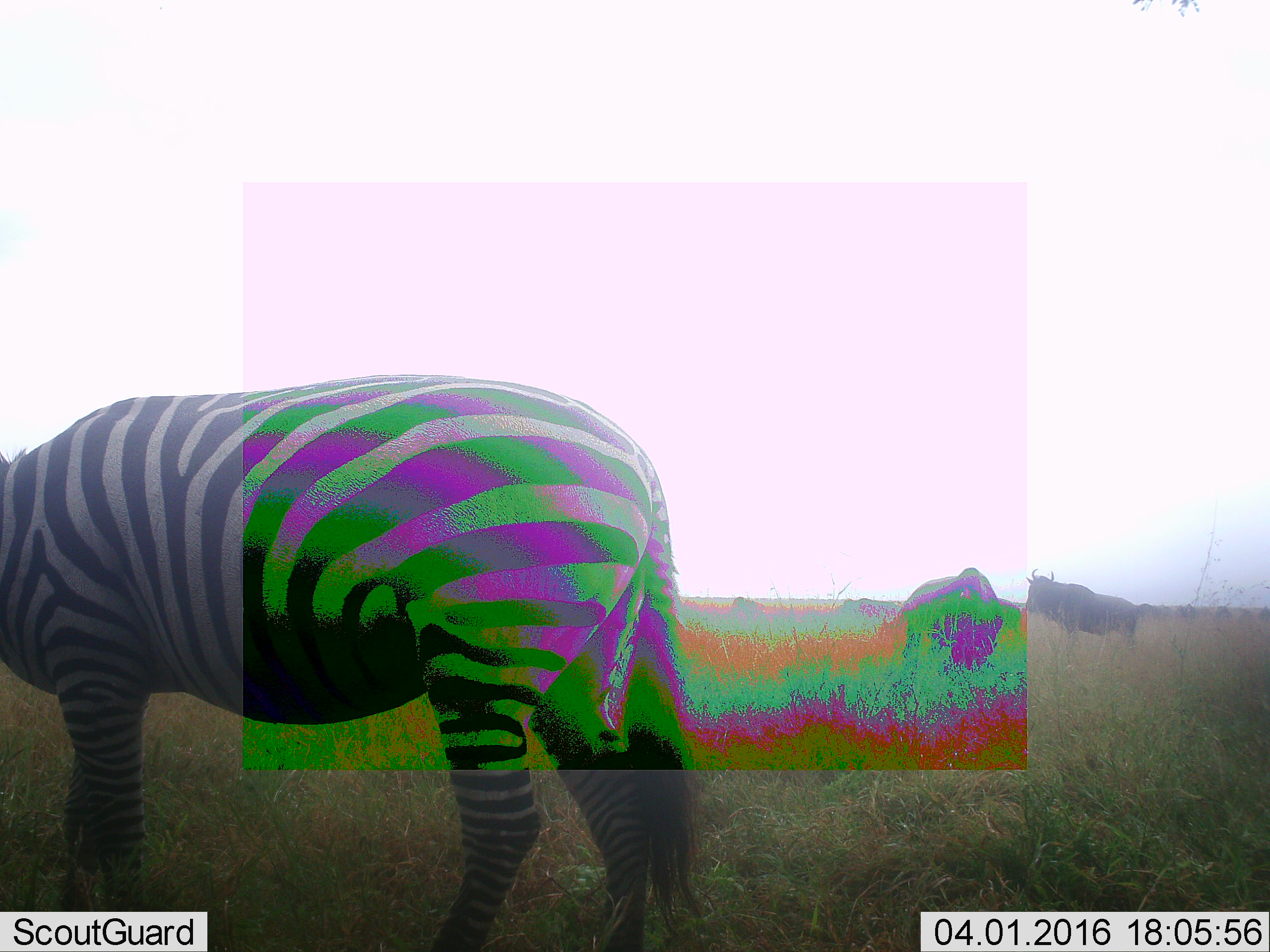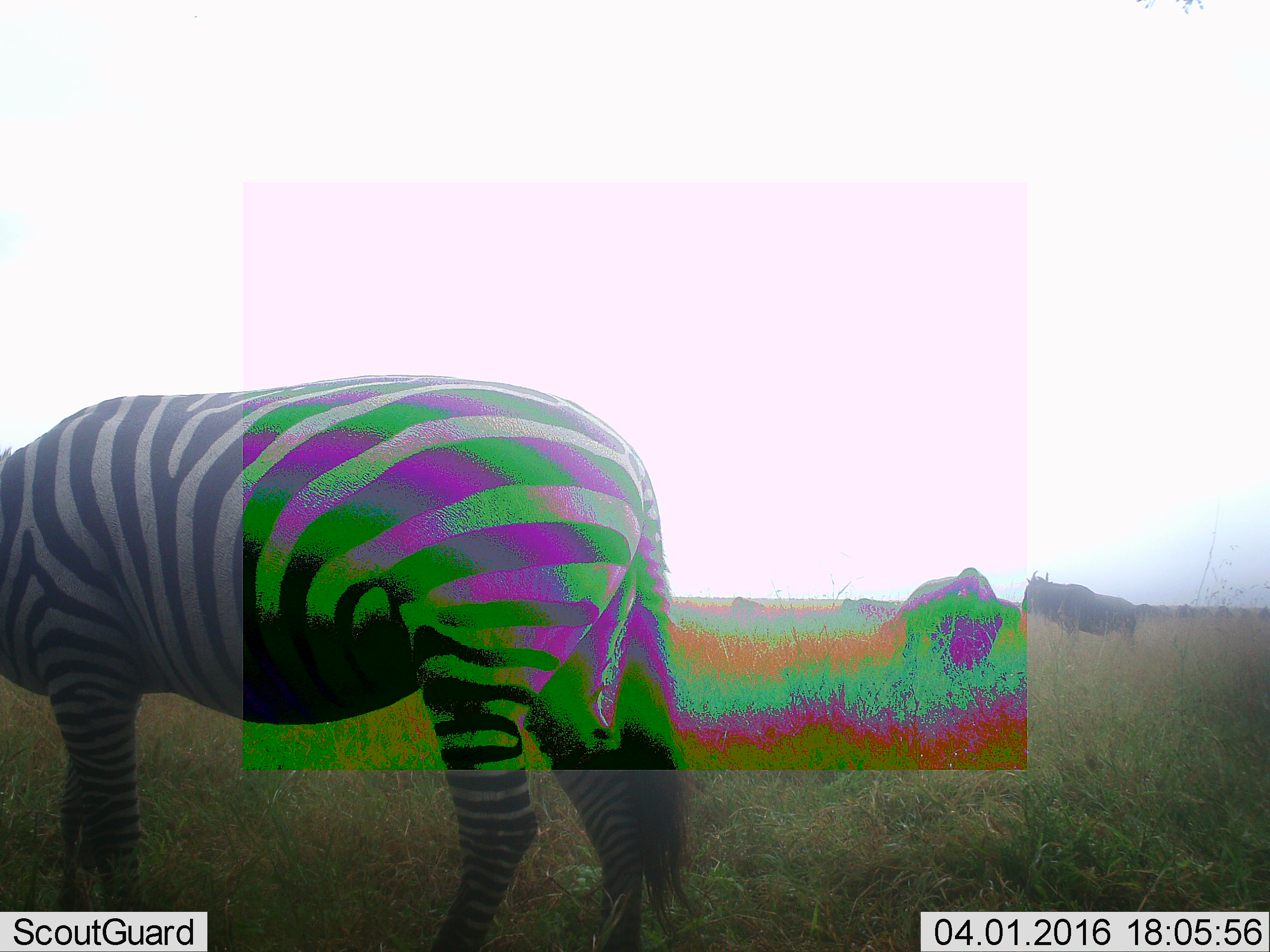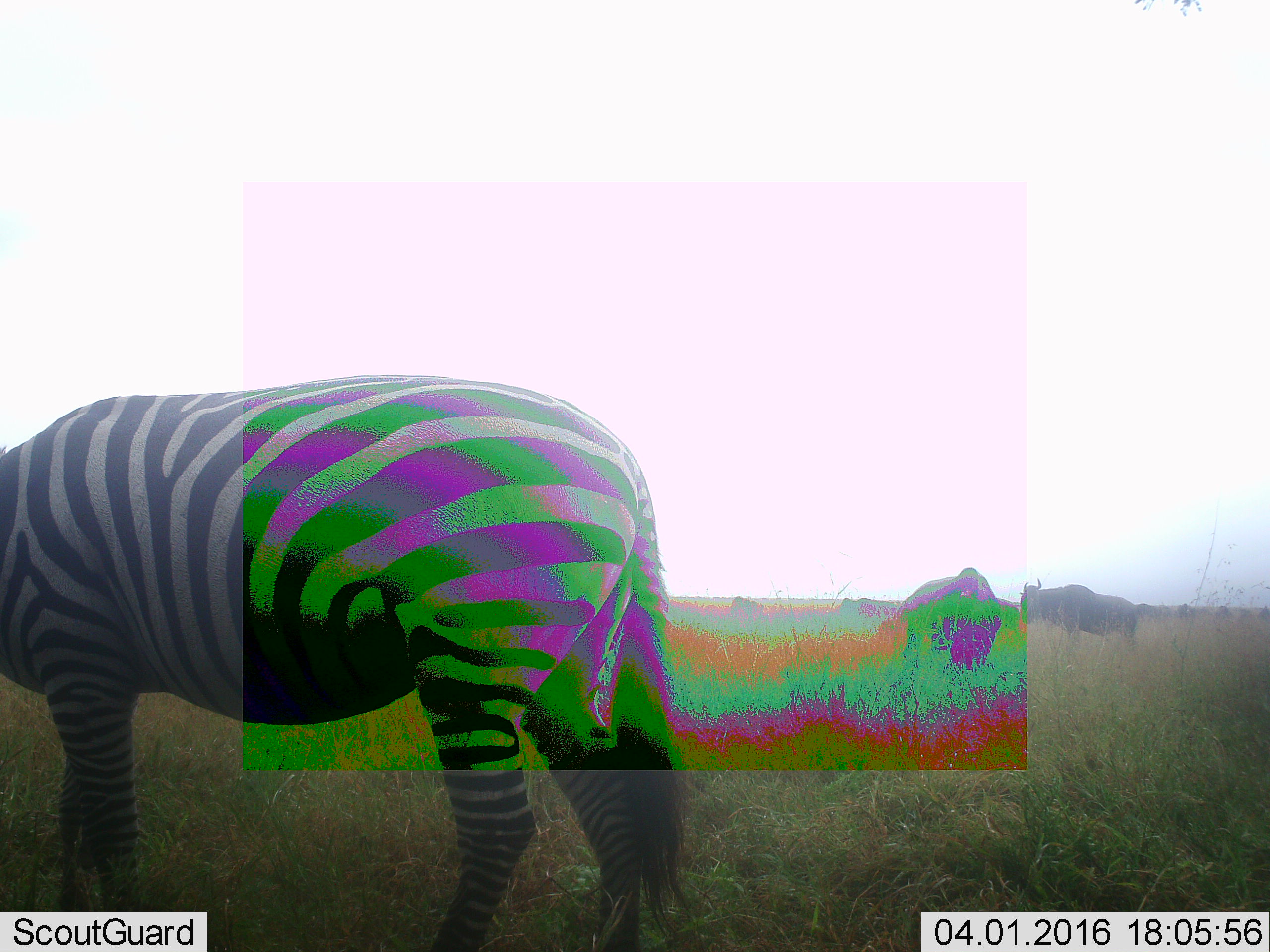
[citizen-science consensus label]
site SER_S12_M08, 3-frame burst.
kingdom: Animalia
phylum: Chordata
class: Mammalia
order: Artiodactyla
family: Bovidae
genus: Connochaetes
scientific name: Connochaetes taurinus taurinus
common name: blue wildebeest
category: wildebeestblue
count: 2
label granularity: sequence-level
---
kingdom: Animalia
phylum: Chordata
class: Mammalia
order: Perissodactyla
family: Equidae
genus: Equus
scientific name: Equus quagga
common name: plains zebra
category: zebraplains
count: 1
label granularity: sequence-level